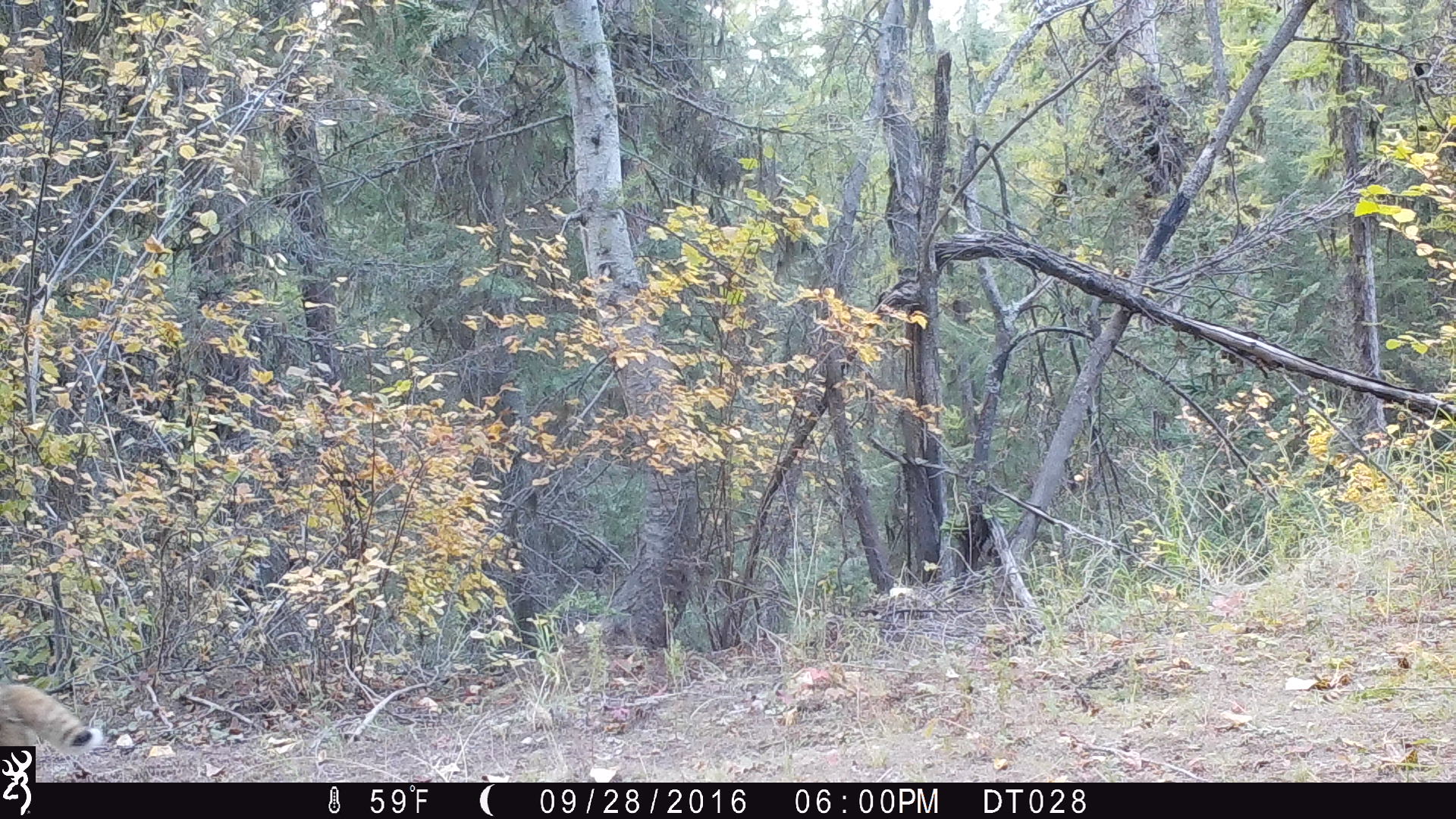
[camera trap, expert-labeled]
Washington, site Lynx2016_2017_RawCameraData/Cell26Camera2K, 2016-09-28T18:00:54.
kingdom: Animalia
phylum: Chordata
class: Mammalia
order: Carnivora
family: Felidae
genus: Lynx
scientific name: Lynx rufus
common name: bobcat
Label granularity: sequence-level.